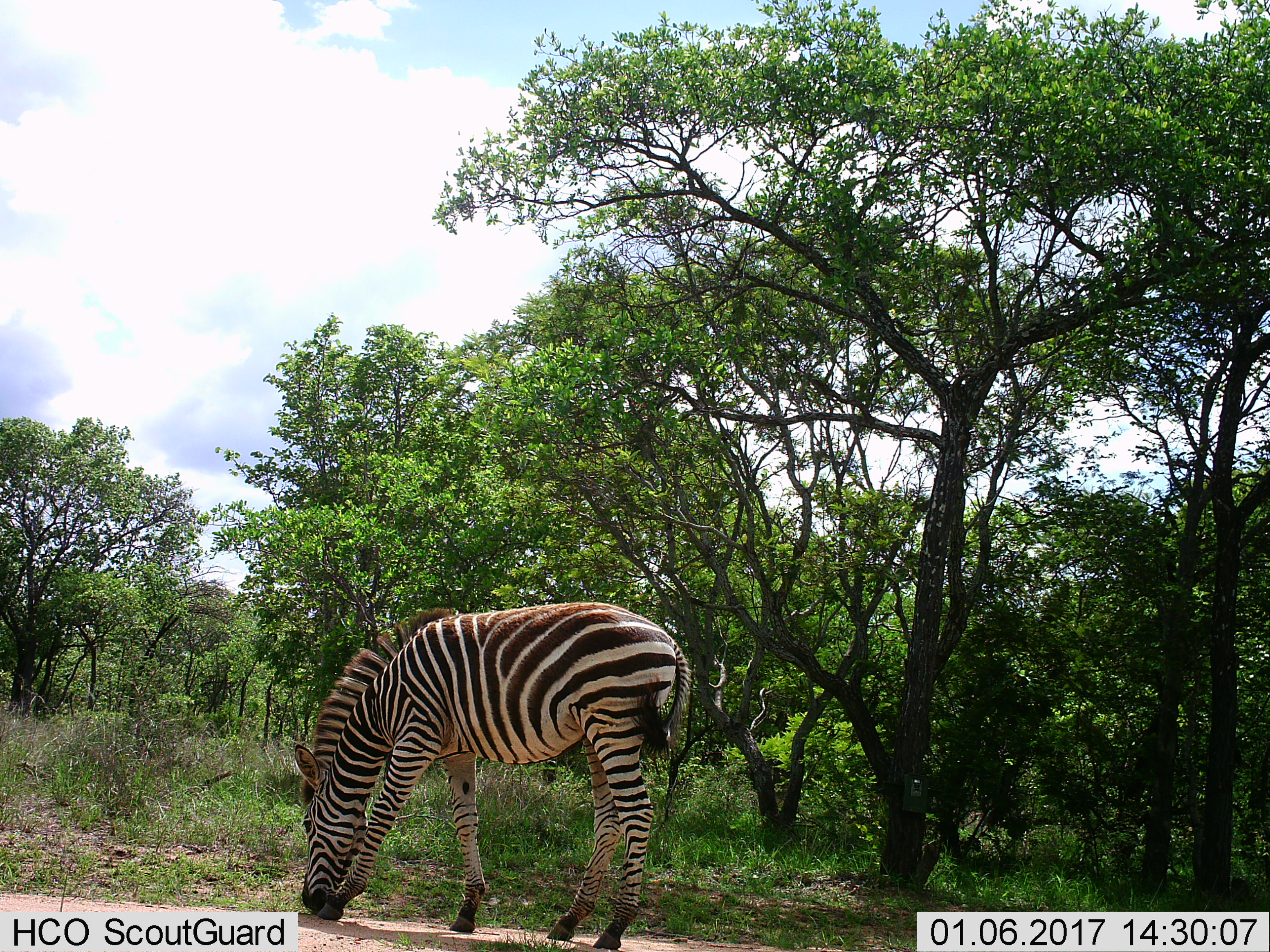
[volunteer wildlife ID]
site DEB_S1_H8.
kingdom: Animalia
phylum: Chordata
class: Mammalia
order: Perissodactyla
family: Equidae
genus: Equus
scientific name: Equus quagga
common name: plains zebra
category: zebraplains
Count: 1.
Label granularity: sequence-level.